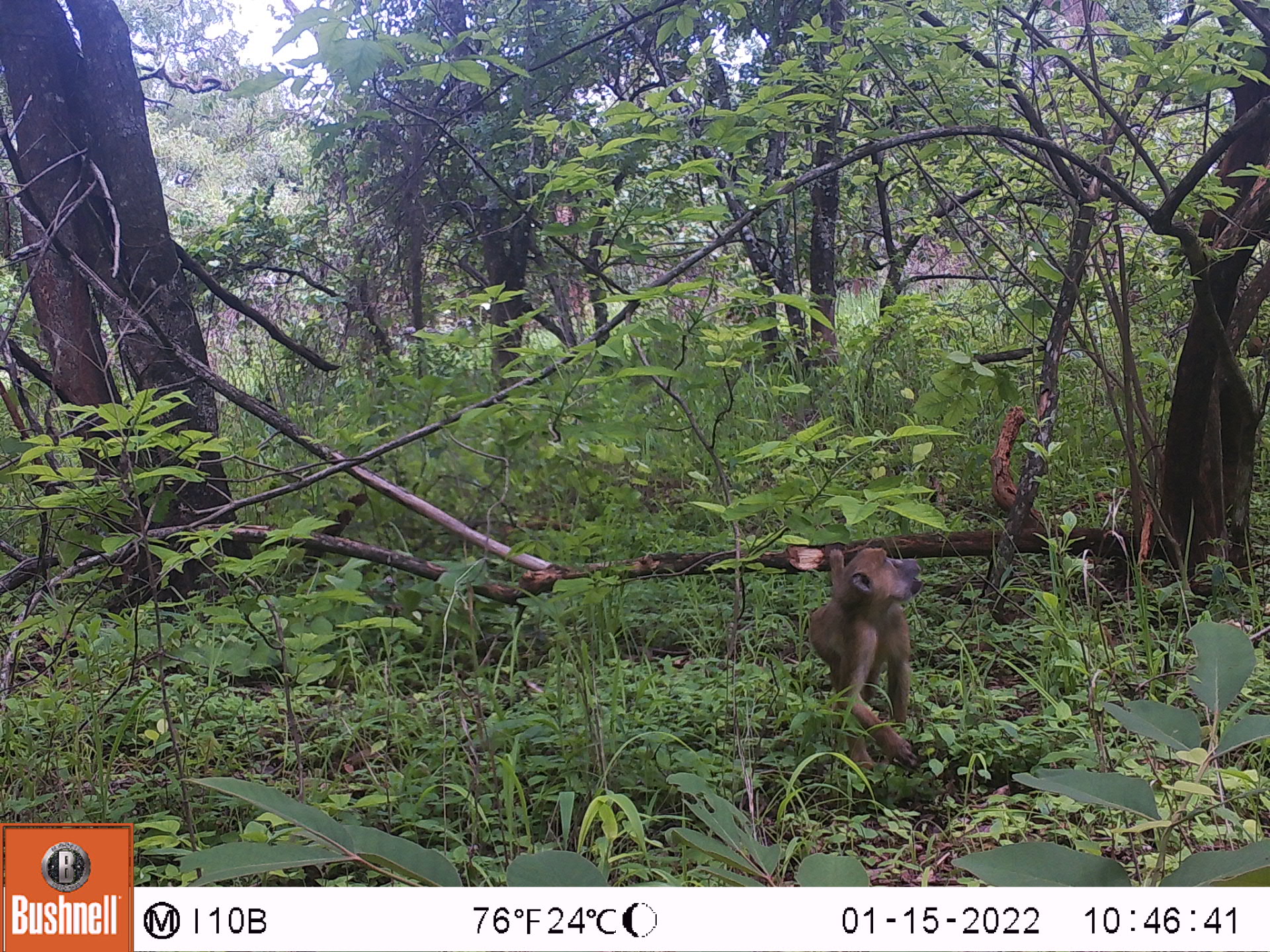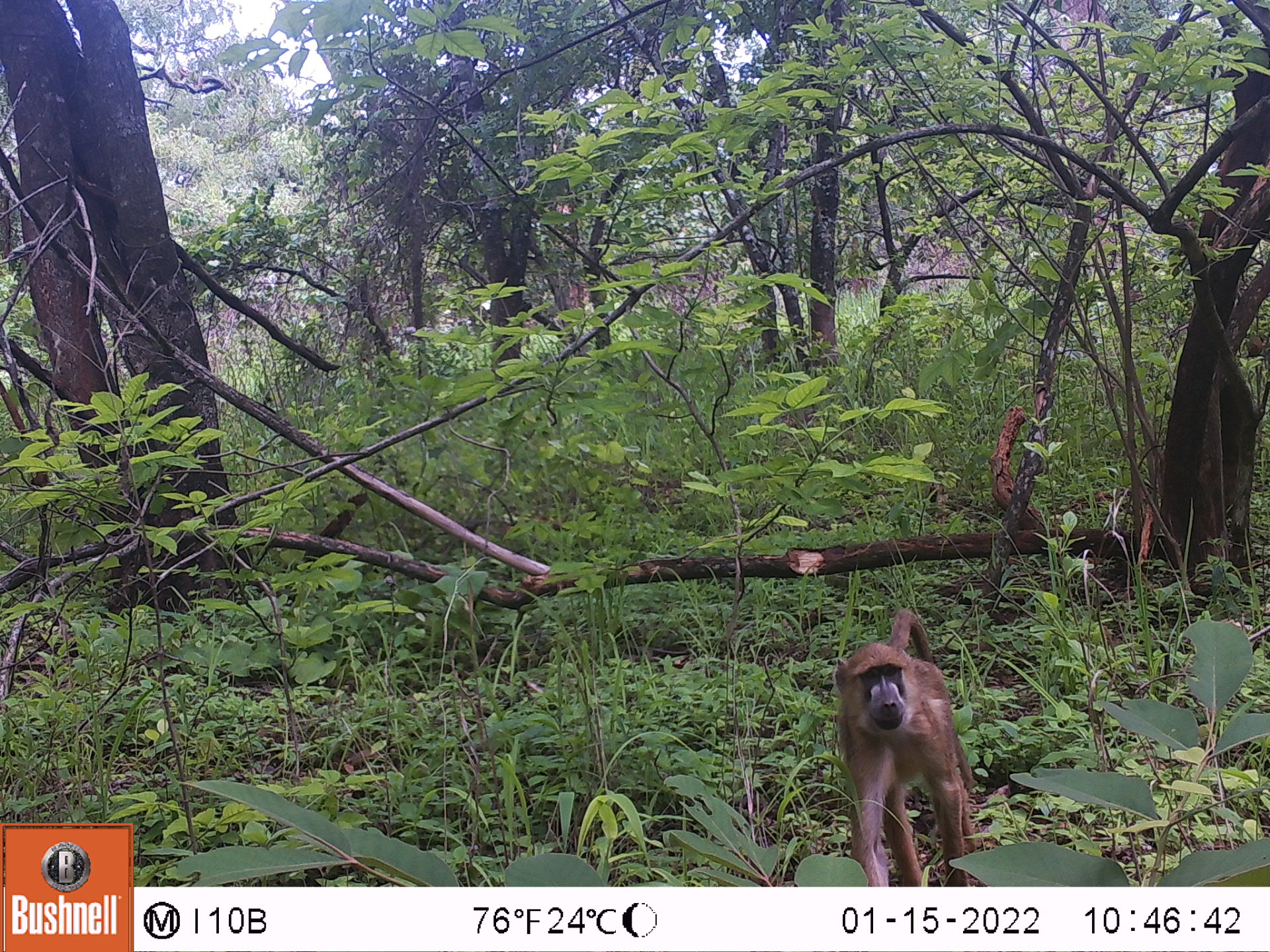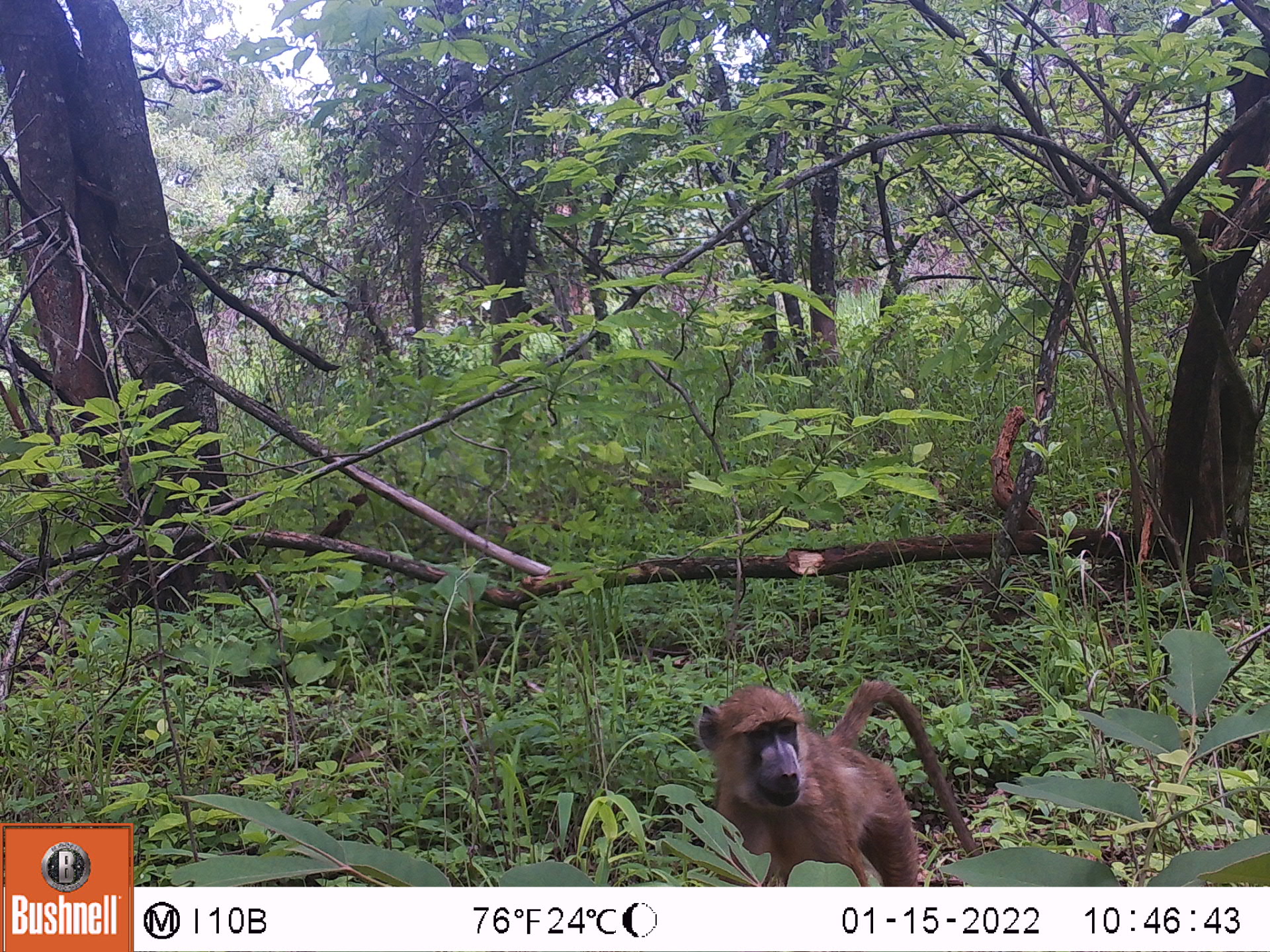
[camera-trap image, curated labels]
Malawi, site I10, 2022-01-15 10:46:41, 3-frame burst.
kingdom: Animalia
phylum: Chordata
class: Mammalia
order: Primates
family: Cercopithecidae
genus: Papio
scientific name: Papio cynocephalus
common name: yellow baboon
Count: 1.